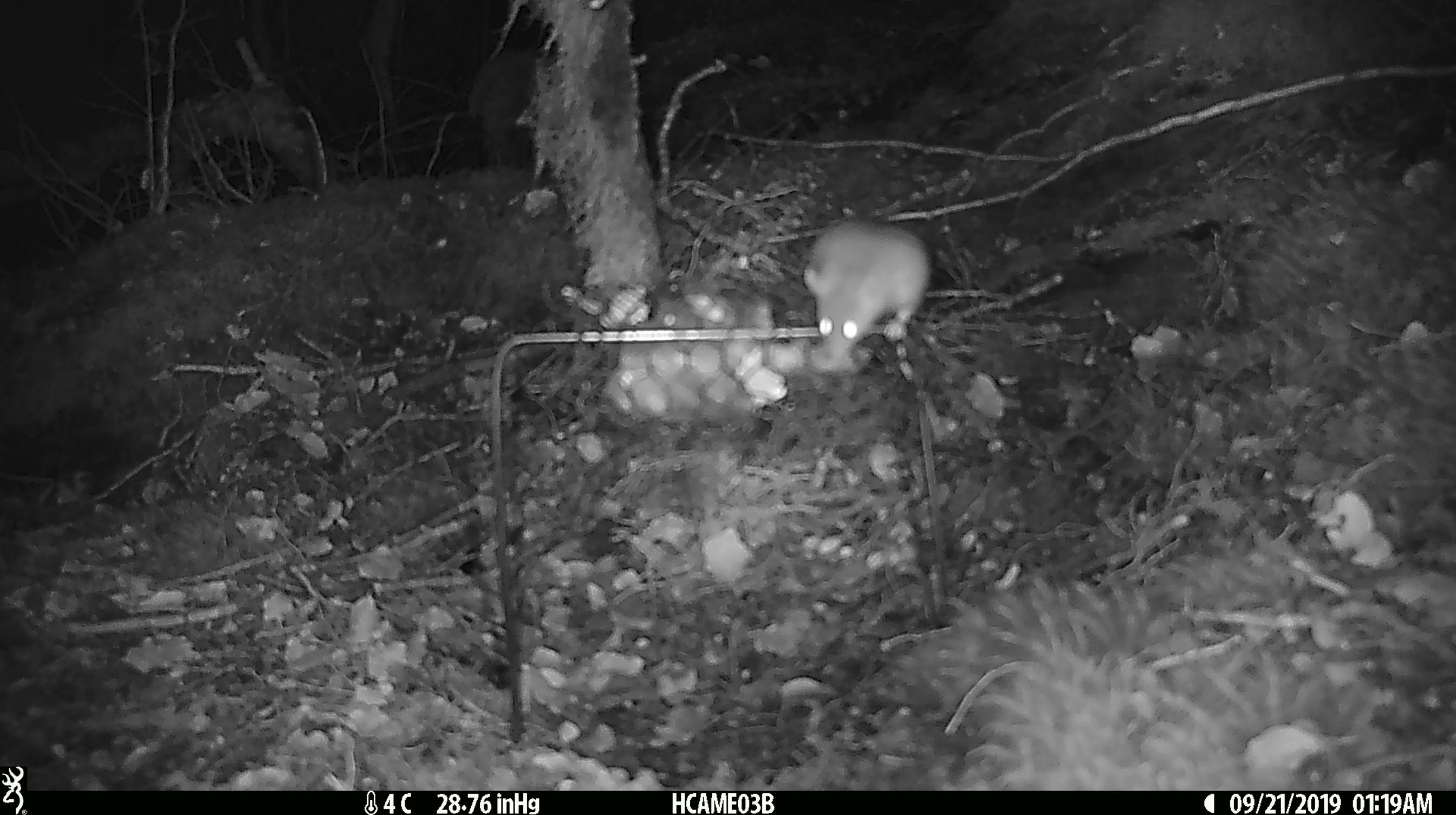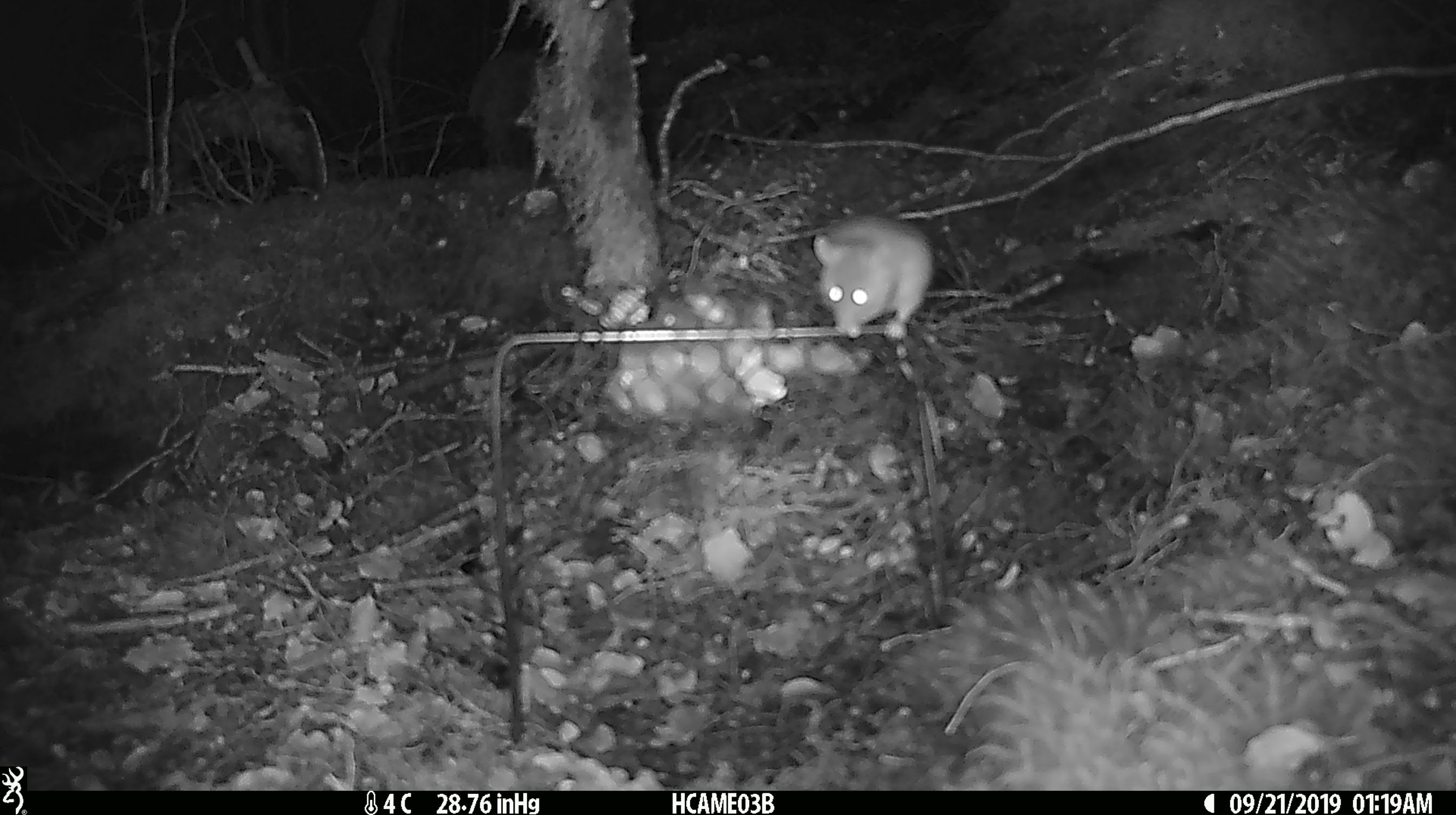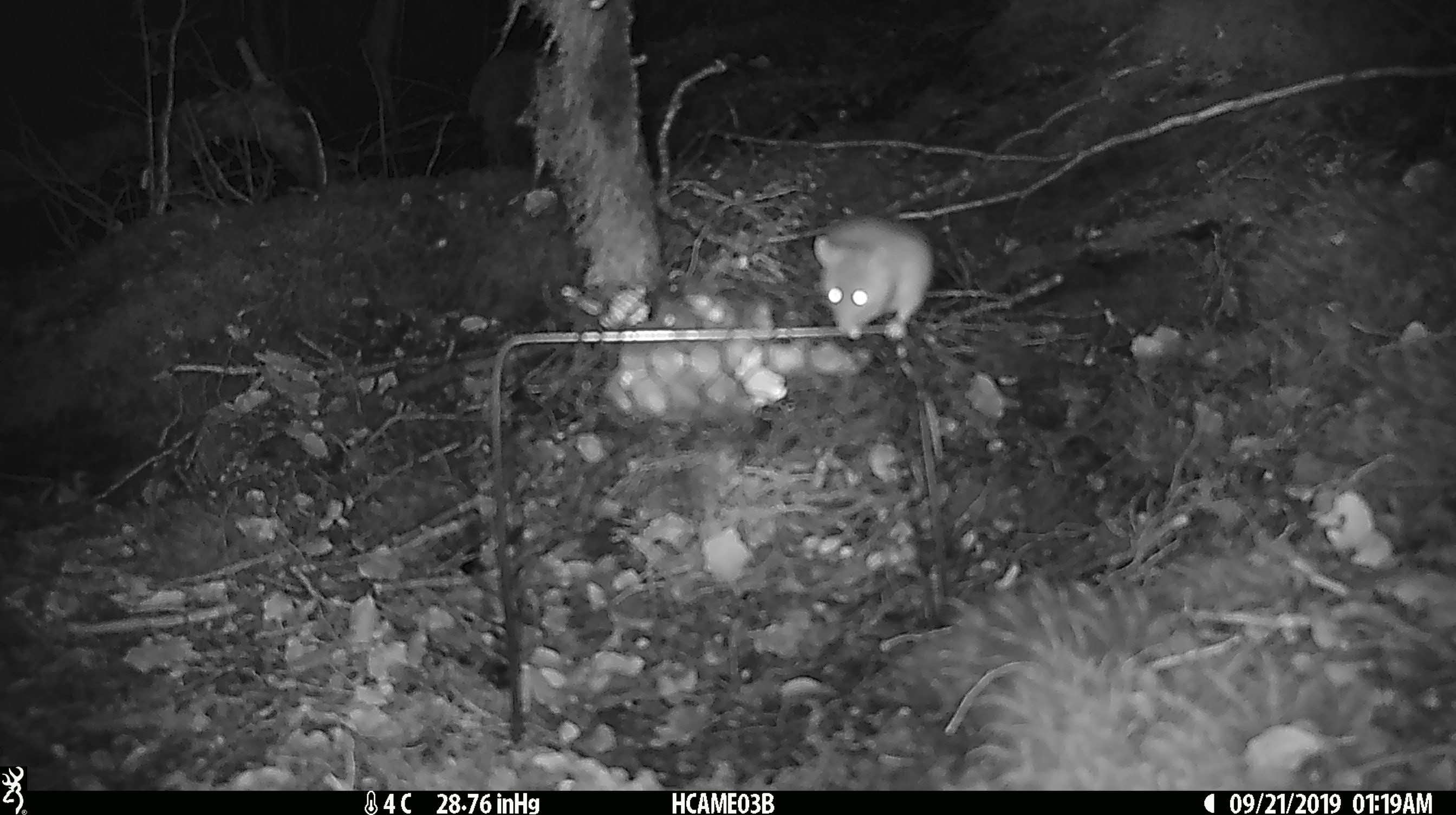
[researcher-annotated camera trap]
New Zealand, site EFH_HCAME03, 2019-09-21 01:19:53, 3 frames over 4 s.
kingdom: Animalia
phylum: Chordata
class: Mammalia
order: Rodentia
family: Muridae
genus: Mus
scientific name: Mus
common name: mouse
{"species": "mouse (Mus)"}